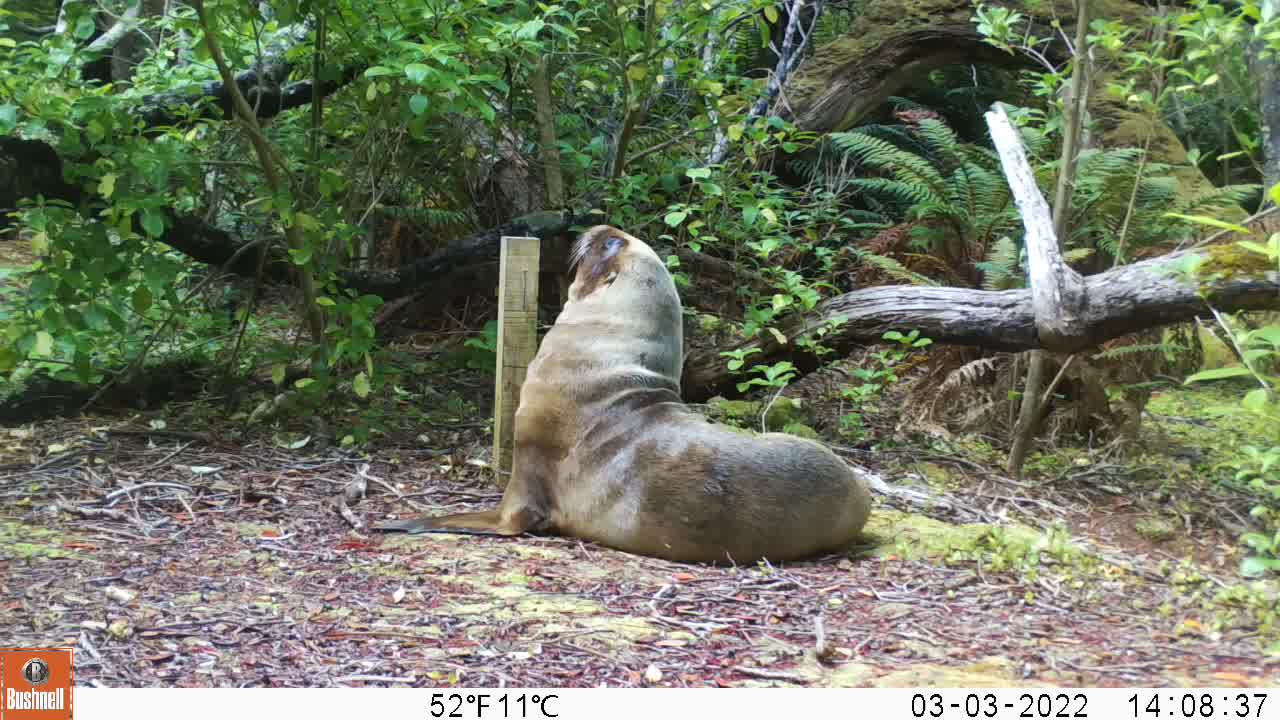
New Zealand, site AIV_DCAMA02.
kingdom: Animalia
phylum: Chordata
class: Mammalia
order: Carnivora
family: Otariidae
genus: Phocarctos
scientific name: Phocarctos hookeri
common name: new zealand sea lion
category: sealion